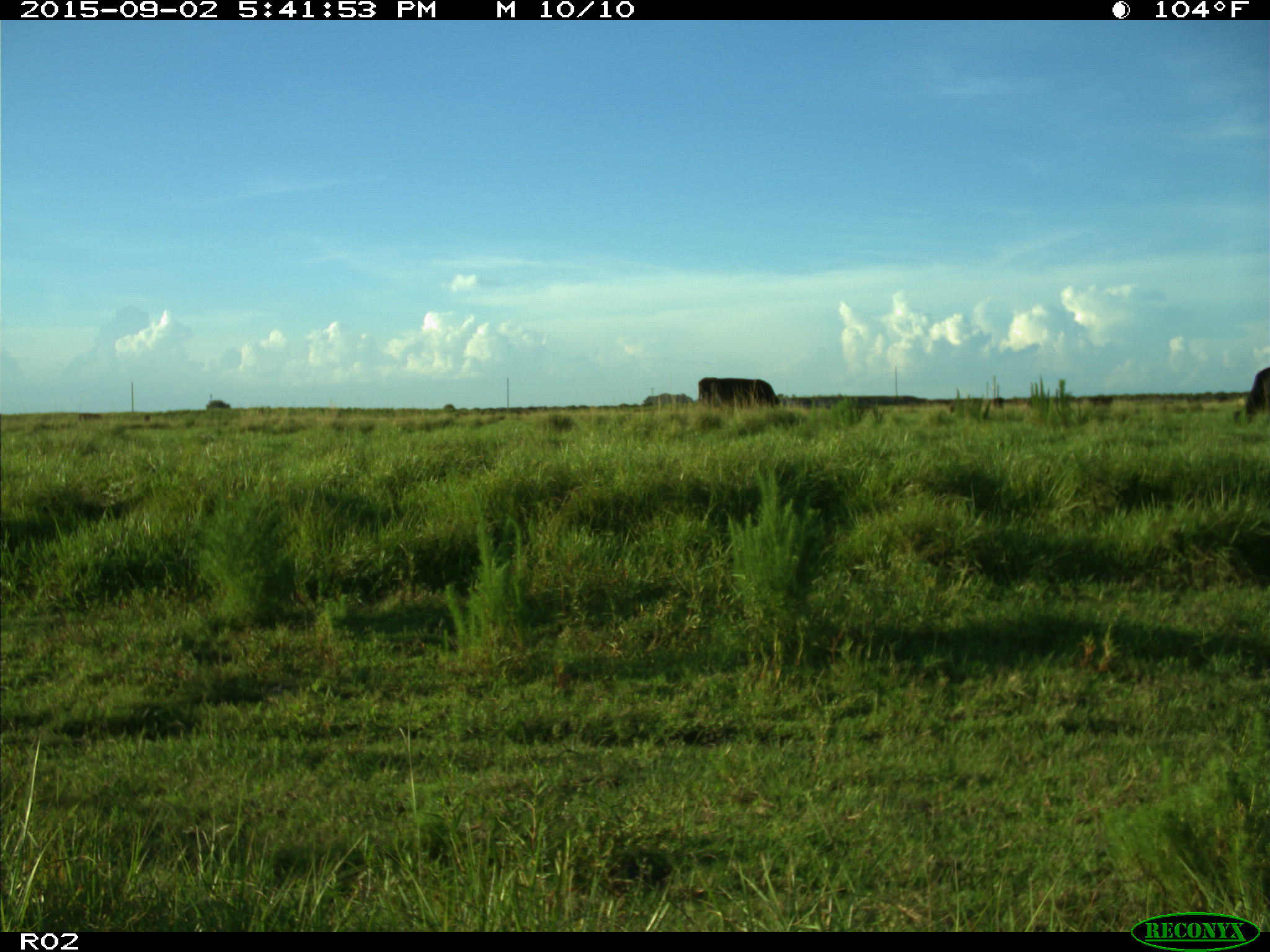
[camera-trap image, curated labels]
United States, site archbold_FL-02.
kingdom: Animalia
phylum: Chordata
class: Mammalia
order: Artiodactyla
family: Bovidae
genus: Bos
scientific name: Bos taurus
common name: domestic cow